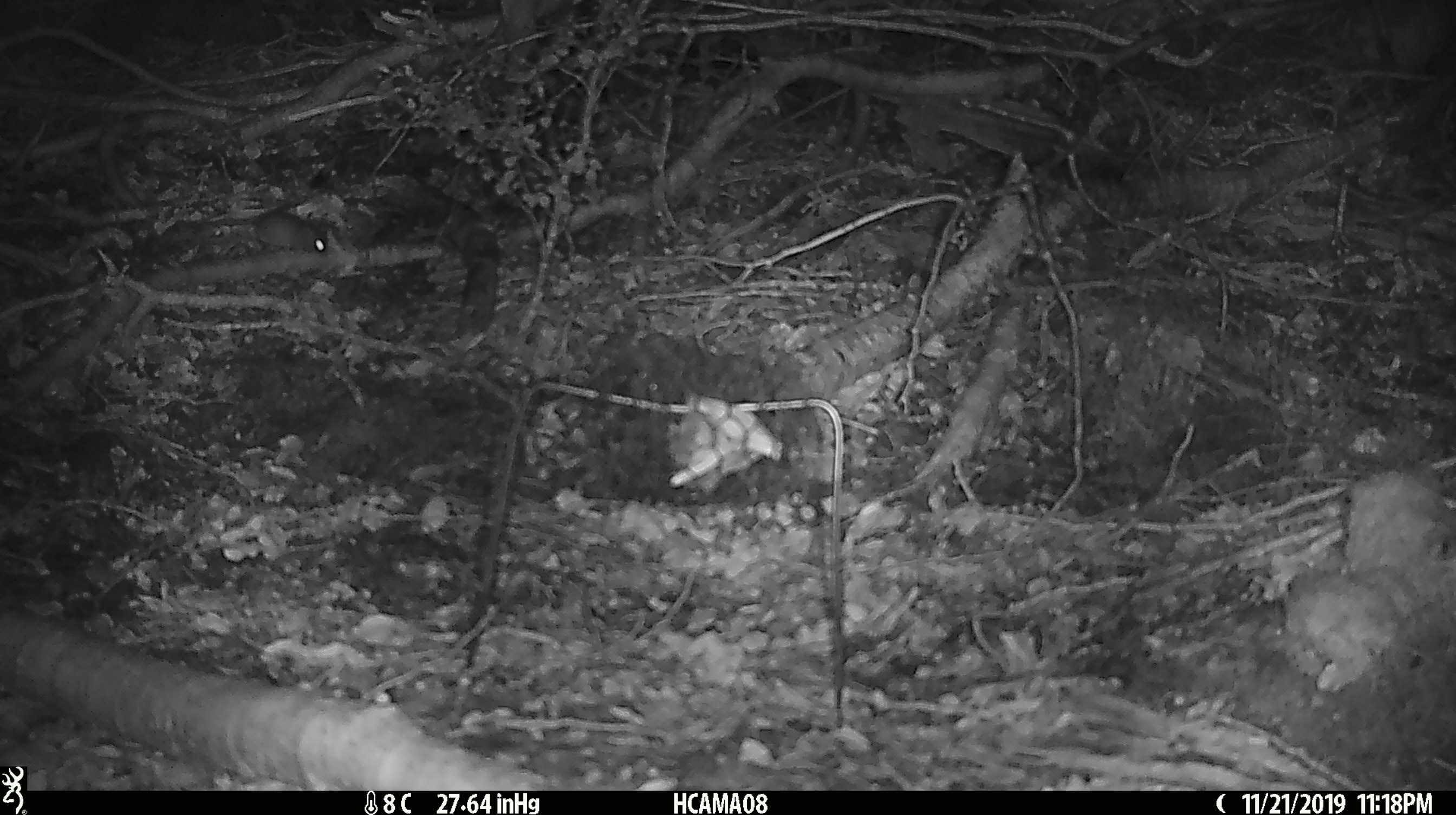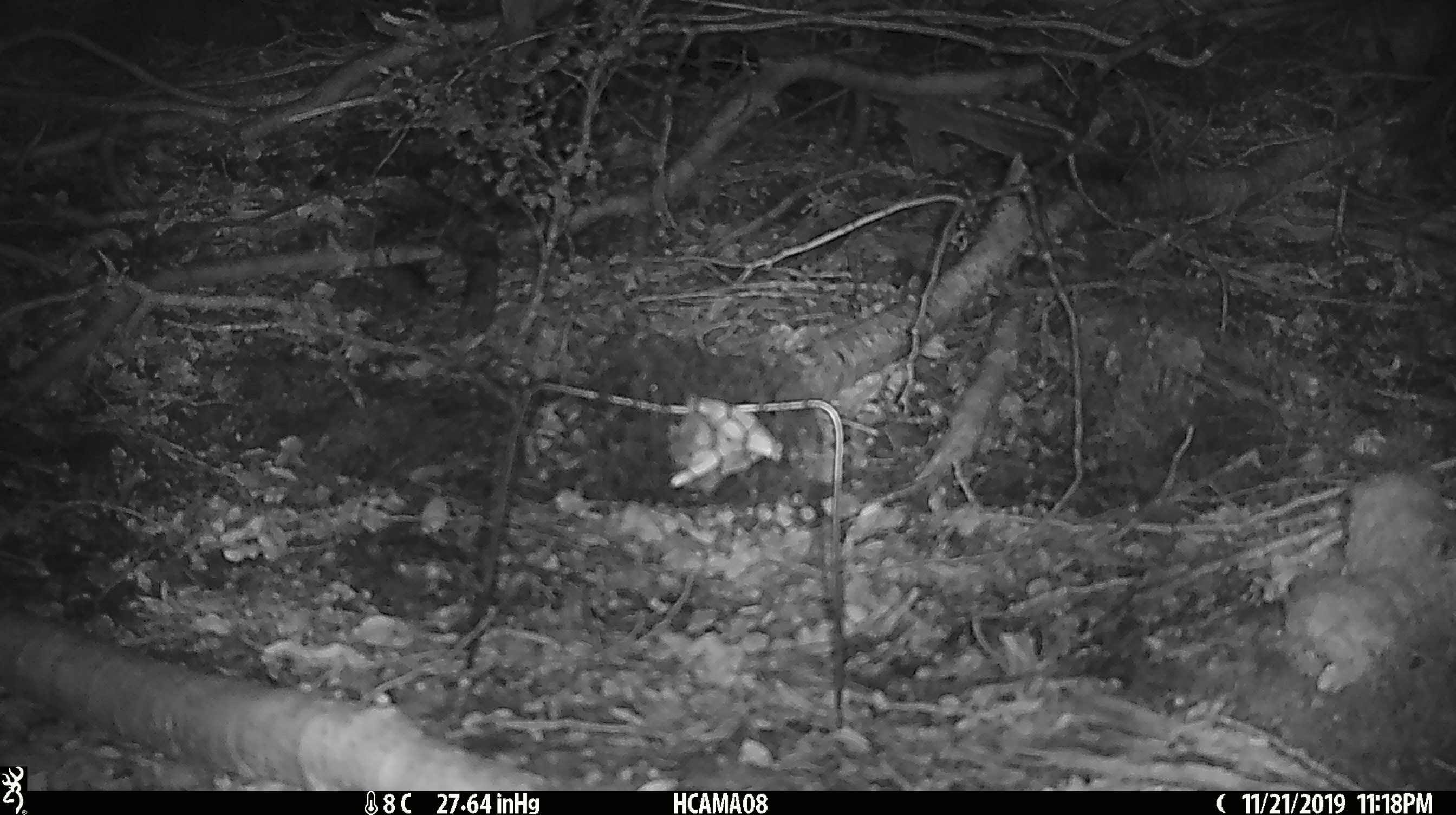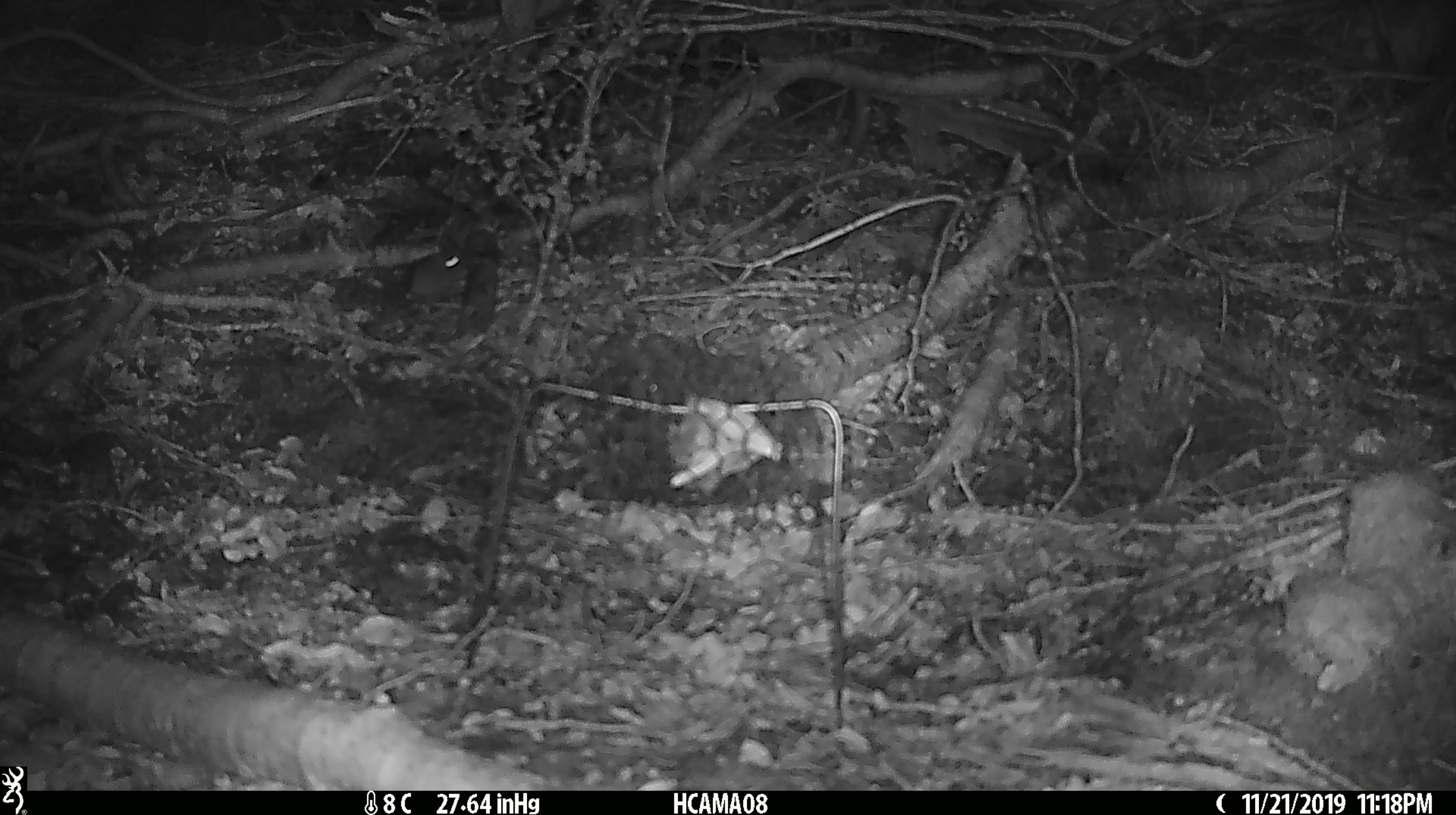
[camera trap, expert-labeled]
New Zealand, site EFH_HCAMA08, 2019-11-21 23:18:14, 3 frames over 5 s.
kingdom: Animalia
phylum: Chordata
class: Mammalia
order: Rodentia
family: Muridae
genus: Mus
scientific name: Mus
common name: mouse